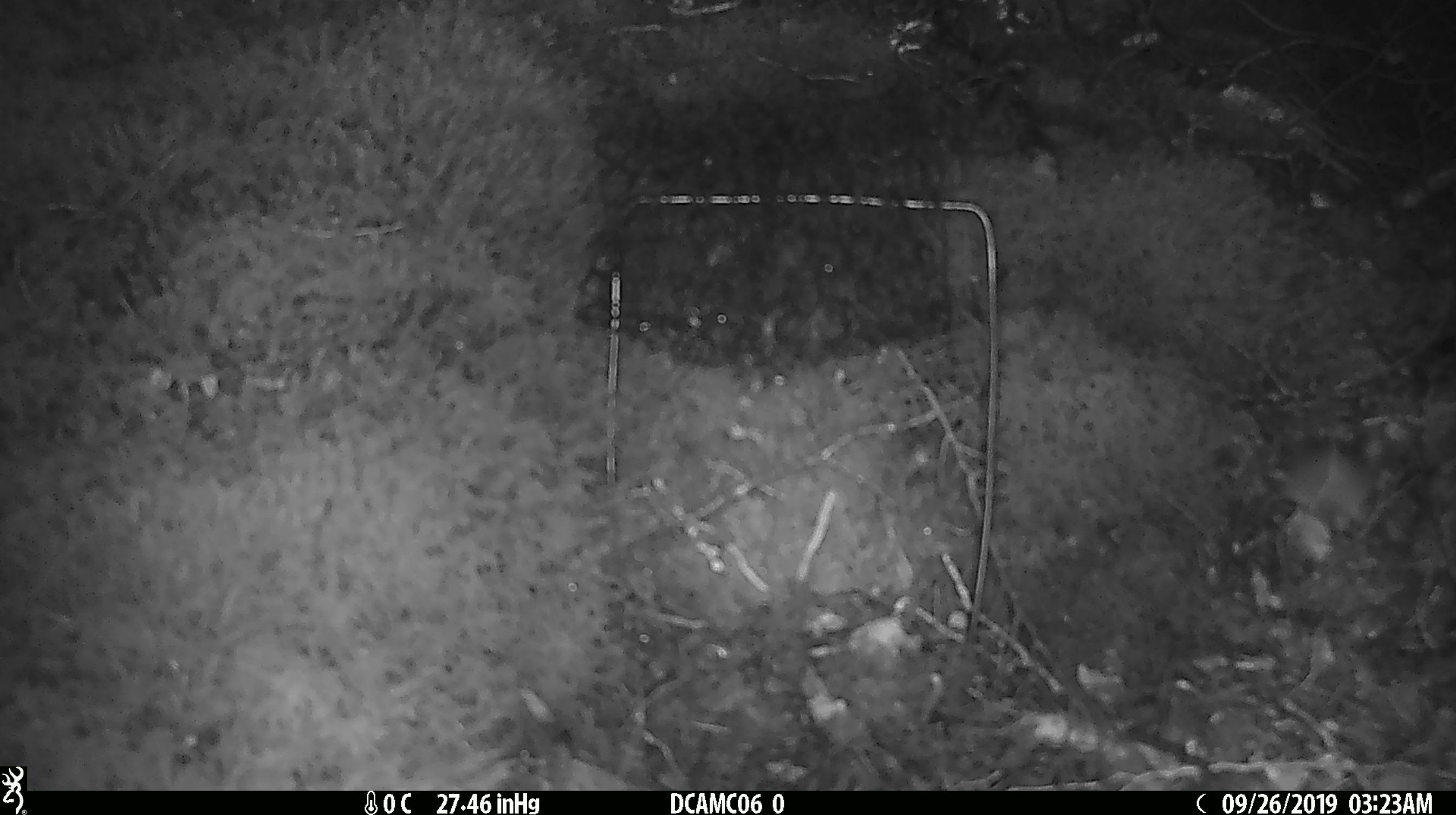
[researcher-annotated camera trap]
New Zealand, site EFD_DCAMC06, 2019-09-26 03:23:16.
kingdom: Animalia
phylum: Chordata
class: Mammalia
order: Rodentia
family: Muridae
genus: Mus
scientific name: Mus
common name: mouse